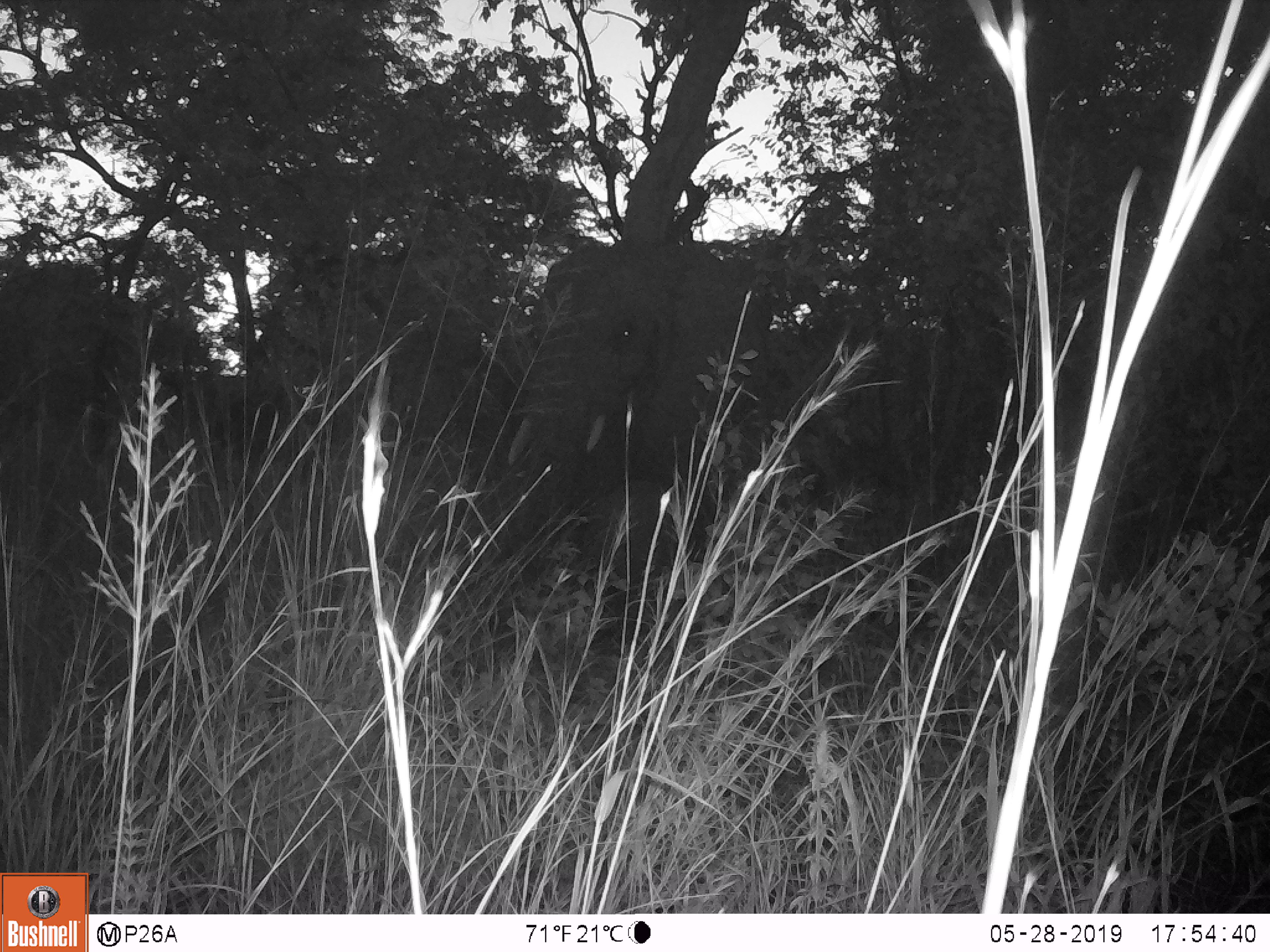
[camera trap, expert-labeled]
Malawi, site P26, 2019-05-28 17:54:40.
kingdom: Animalia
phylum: Chordata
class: Mammalia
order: Proboscidea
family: Elephantidae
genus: Loxodonta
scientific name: Loxodonta africana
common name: african savanna elephant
African savanna elephant (Loxodonta africana), count 1.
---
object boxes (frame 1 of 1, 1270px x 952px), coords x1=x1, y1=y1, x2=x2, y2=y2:
african savanna elephant: x1=487, y1=243, x2=776, y2=627